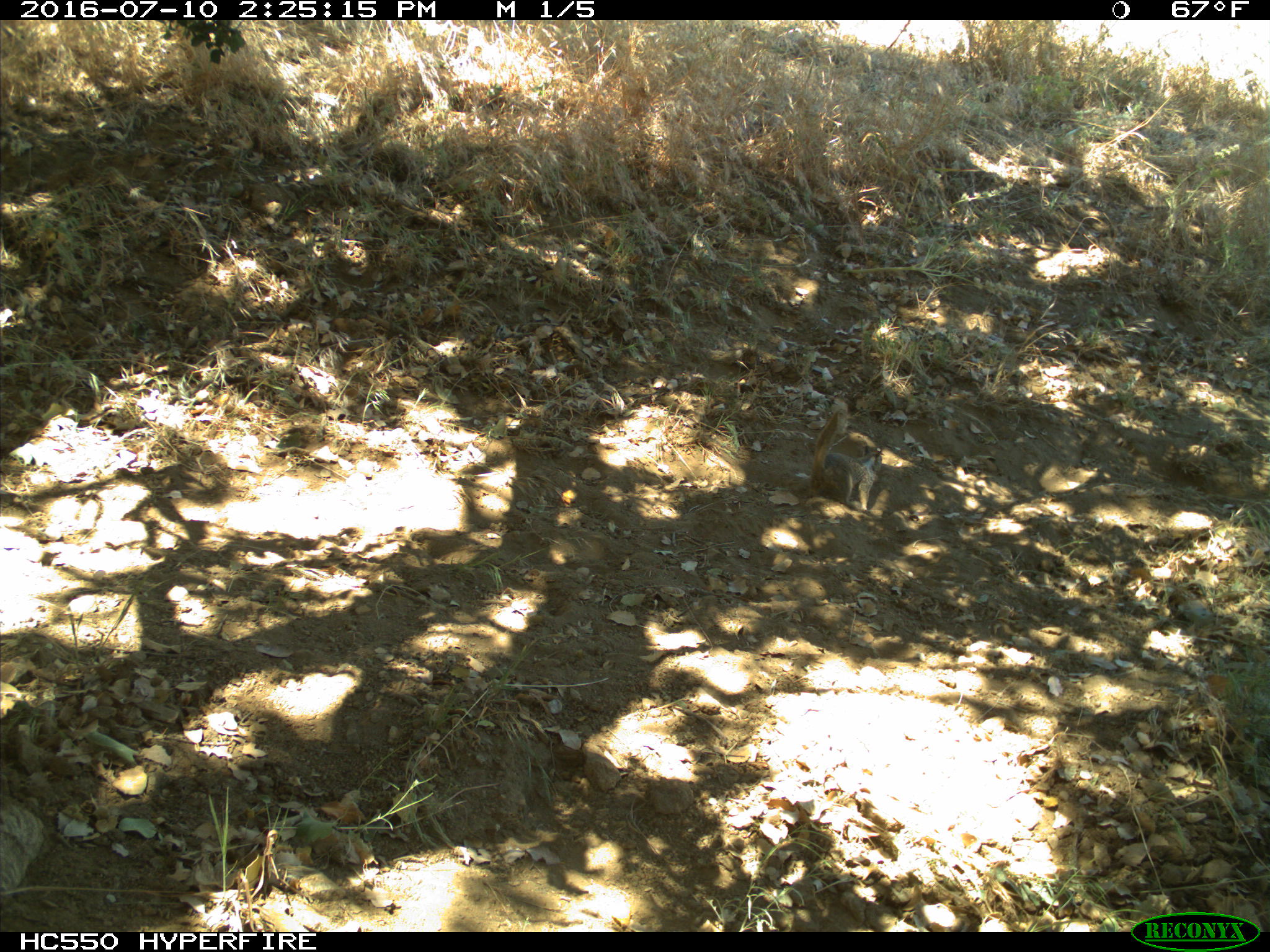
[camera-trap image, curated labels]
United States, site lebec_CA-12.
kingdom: Animalia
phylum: Chordata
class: Mammalia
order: Rodentia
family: Sciuridae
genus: Otospermophilus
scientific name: Otospermophilus beecheyi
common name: california ground squirrel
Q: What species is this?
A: Otospermophilus beecheyi (california ground squirrel).